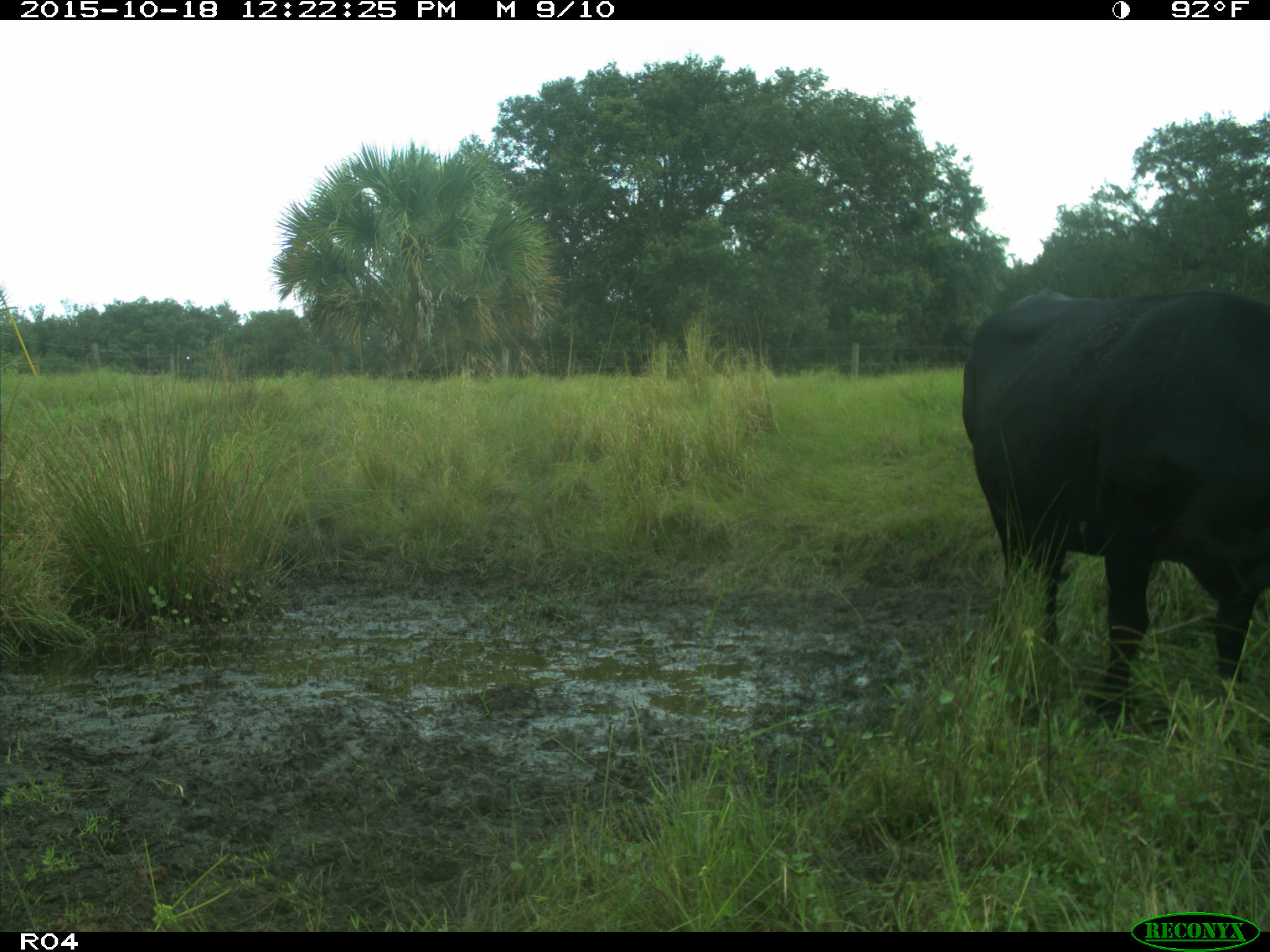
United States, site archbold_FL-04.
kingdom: Animalia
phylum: Chordata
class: Mammalia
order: Artiodactyla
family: Bovidae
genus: Bos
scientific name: Bos taurus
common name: domestic cow